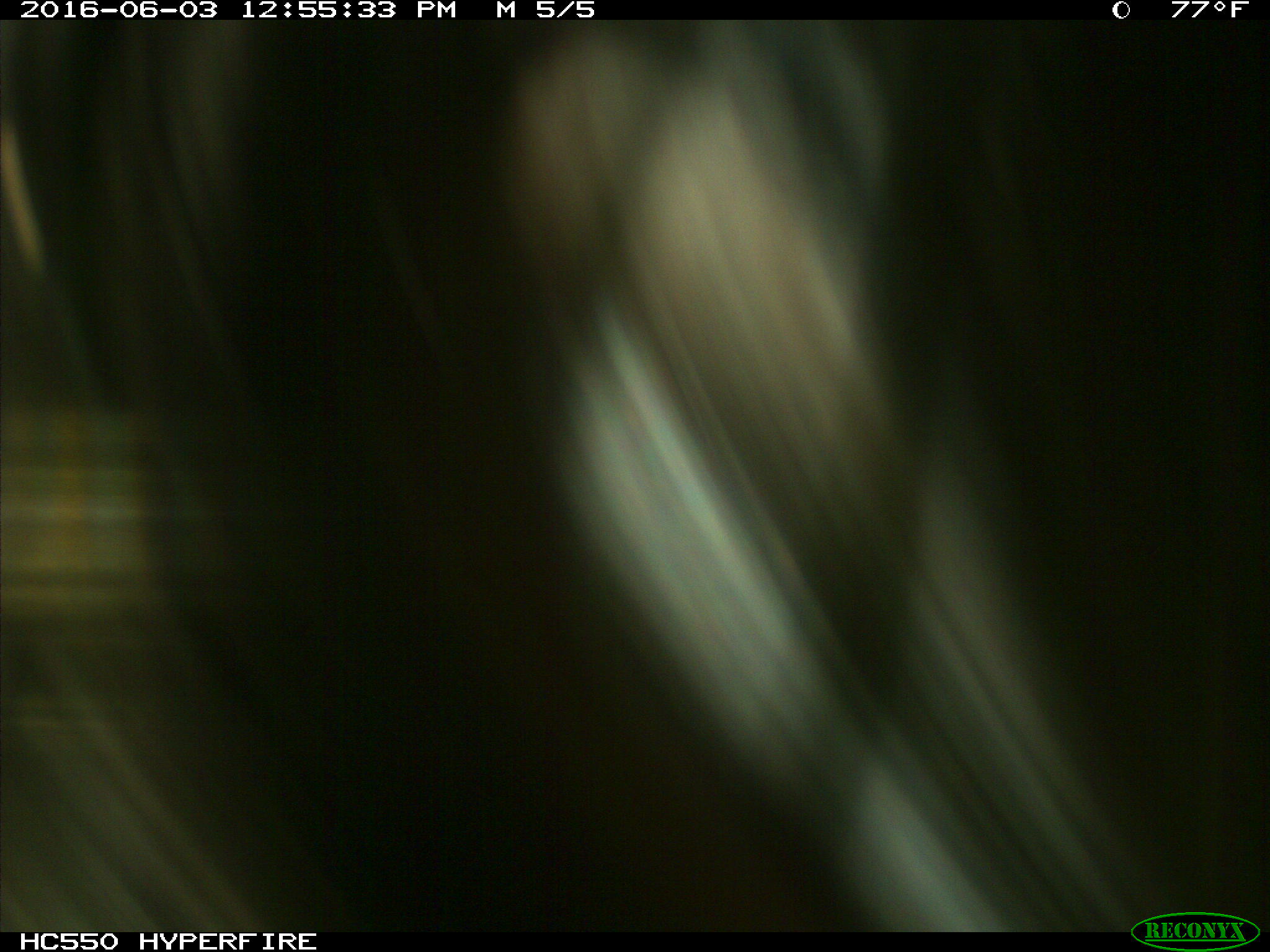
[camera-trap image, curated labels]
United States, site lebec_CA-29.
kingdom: Animalia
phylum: Chordata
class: Mammalia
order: Artiodactyla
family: Bovidae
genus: Bos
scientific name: Bos taurus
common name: domestic cow